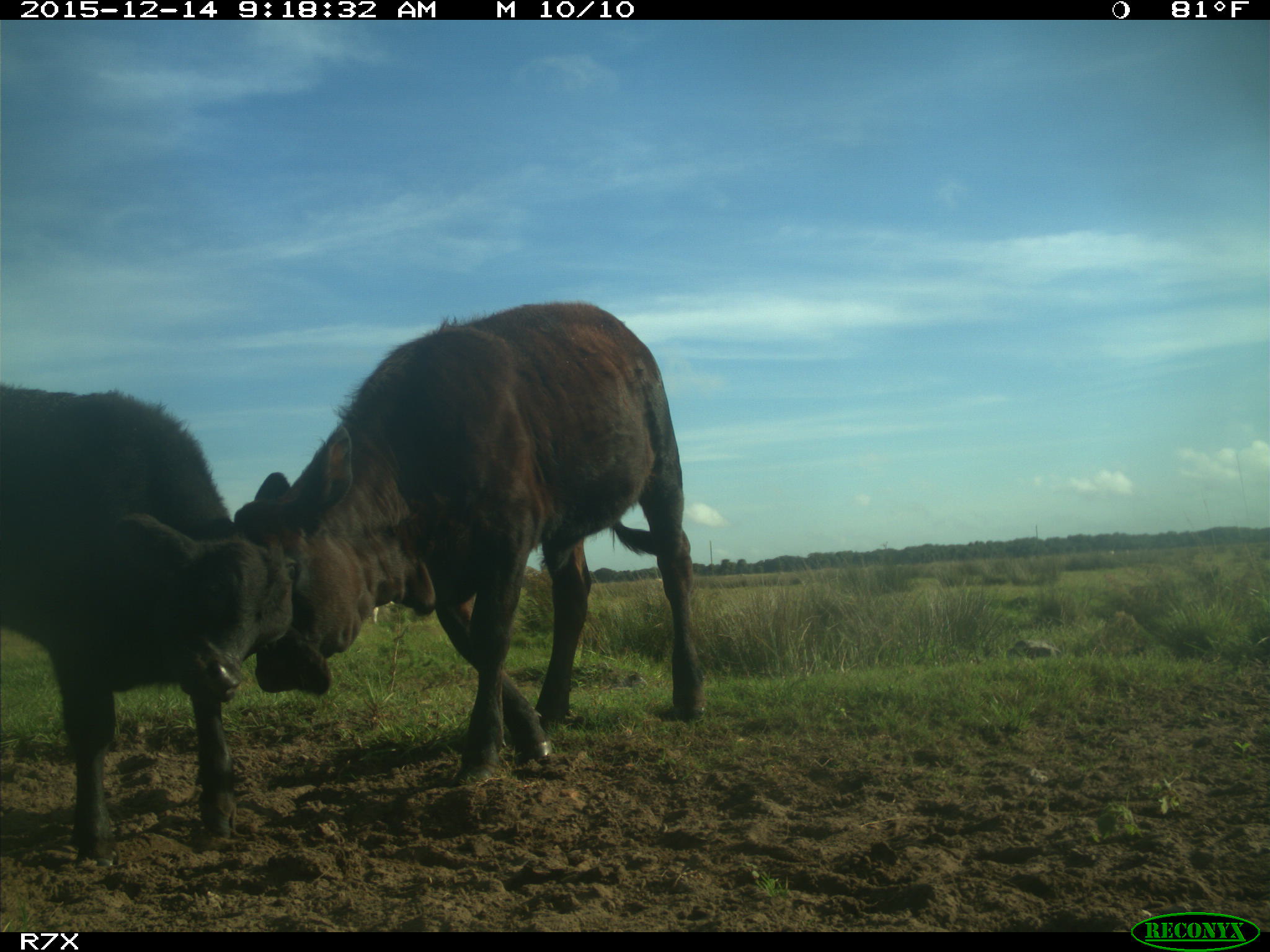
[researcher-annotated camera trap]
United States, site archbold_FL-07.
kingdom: Animalia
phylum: Chordata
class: Mammalia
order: Artiodactyla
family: Bovidae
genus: Bos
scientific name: Bos taurus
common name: domestic cow